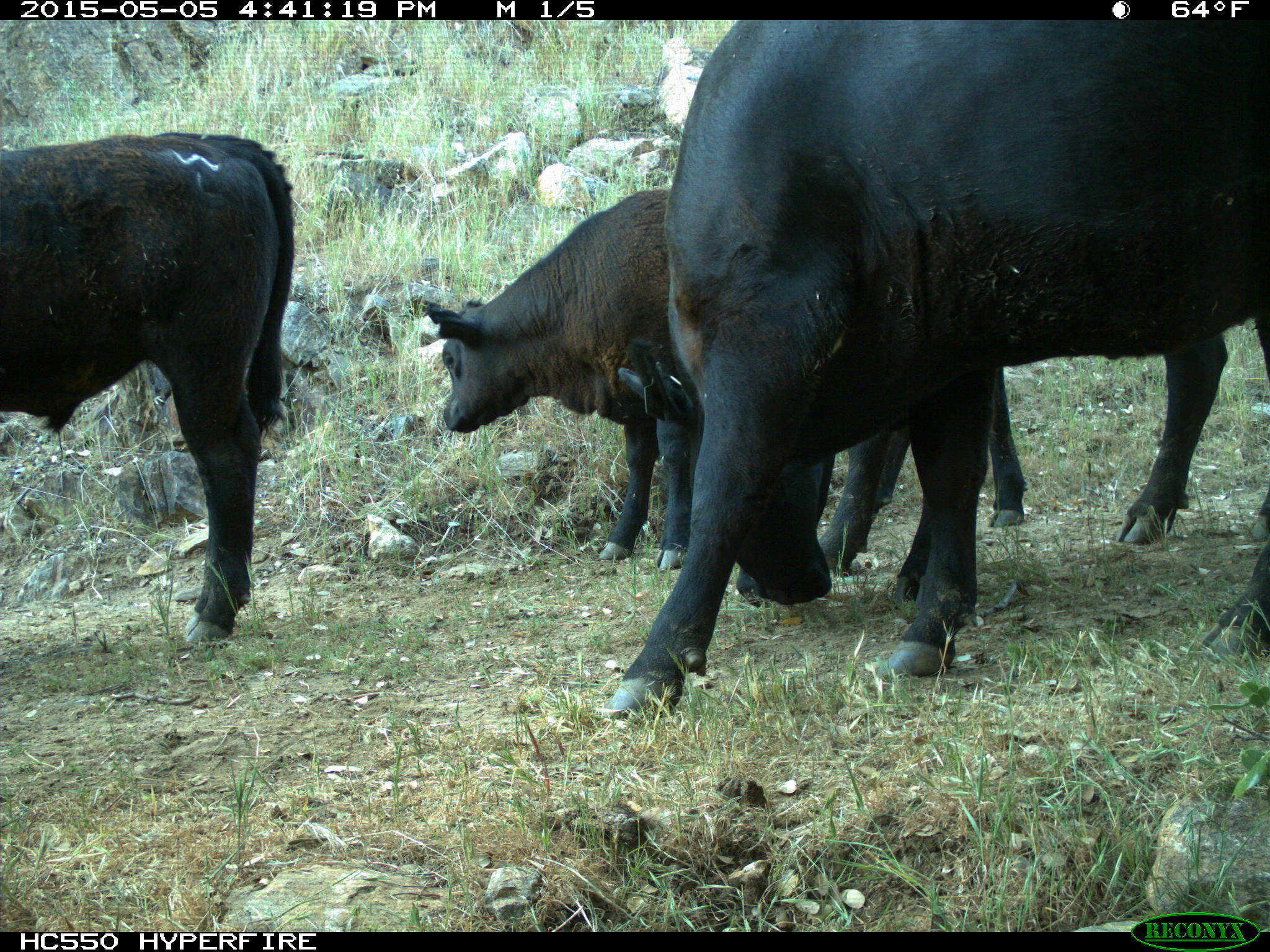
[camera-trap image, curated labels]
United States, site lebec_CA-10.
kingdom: Animalia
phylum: Chordata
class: Mammalia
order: Artiodactyla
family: Bovidae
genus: Bos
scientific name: Bos taurus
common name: domestic cow